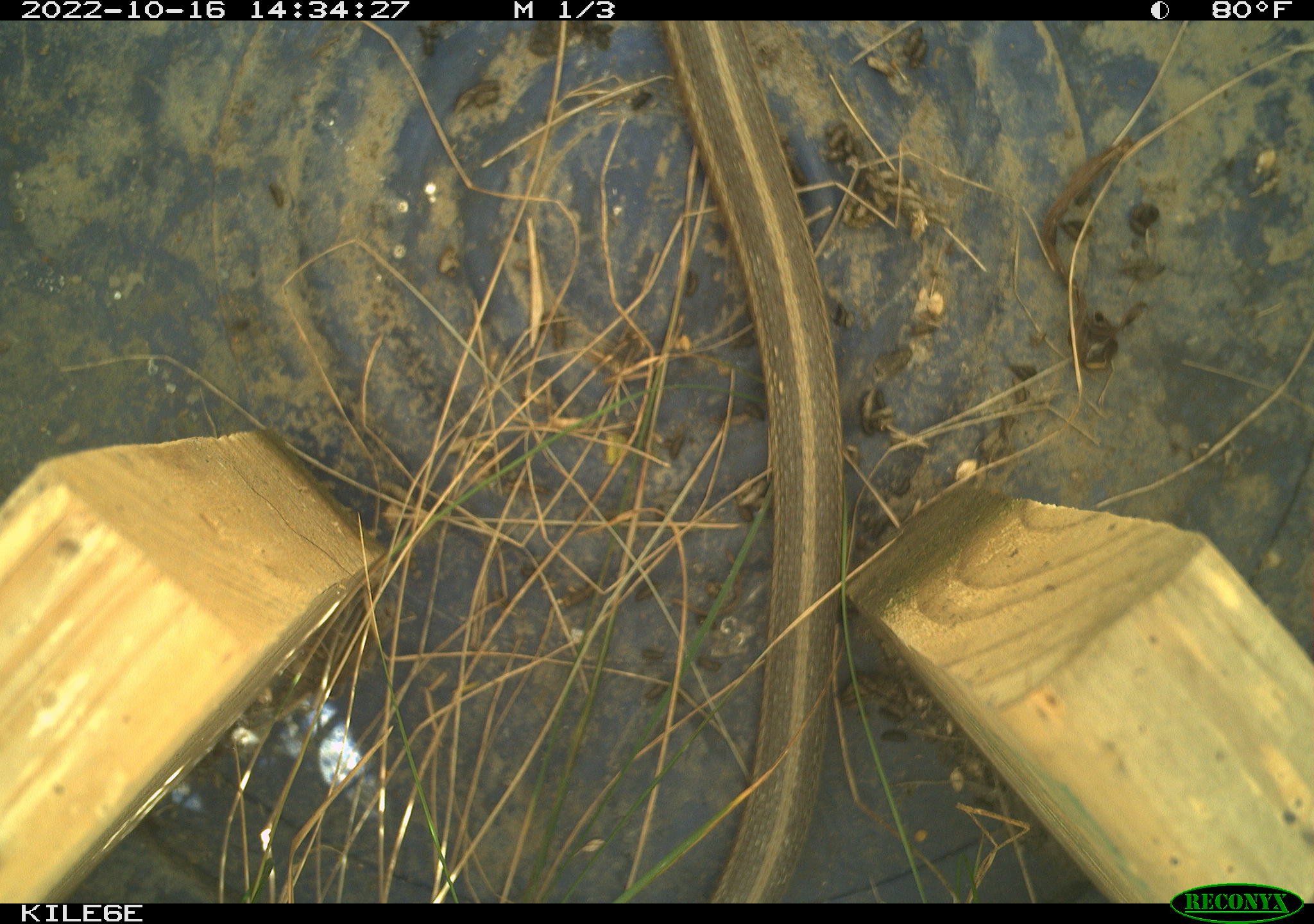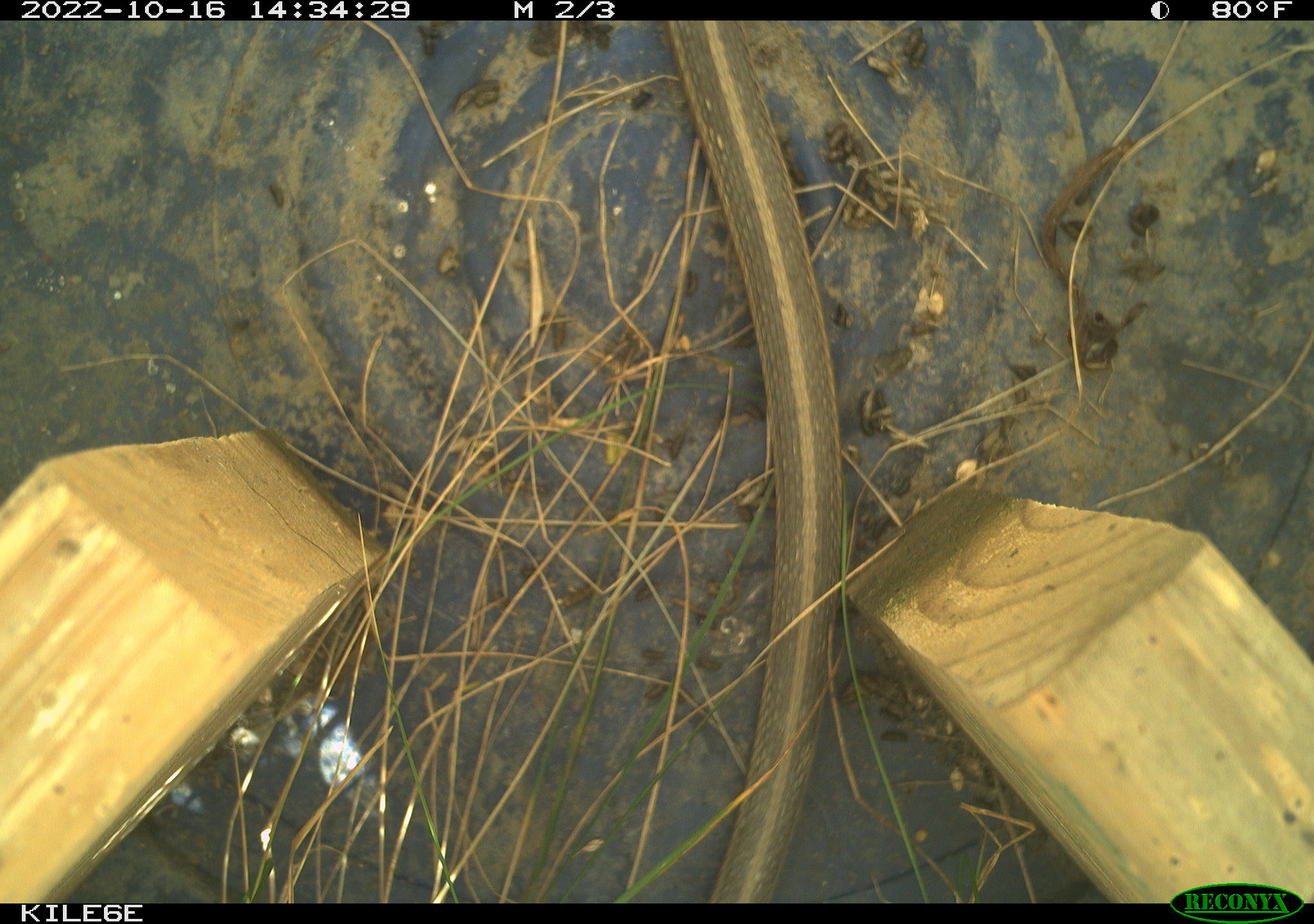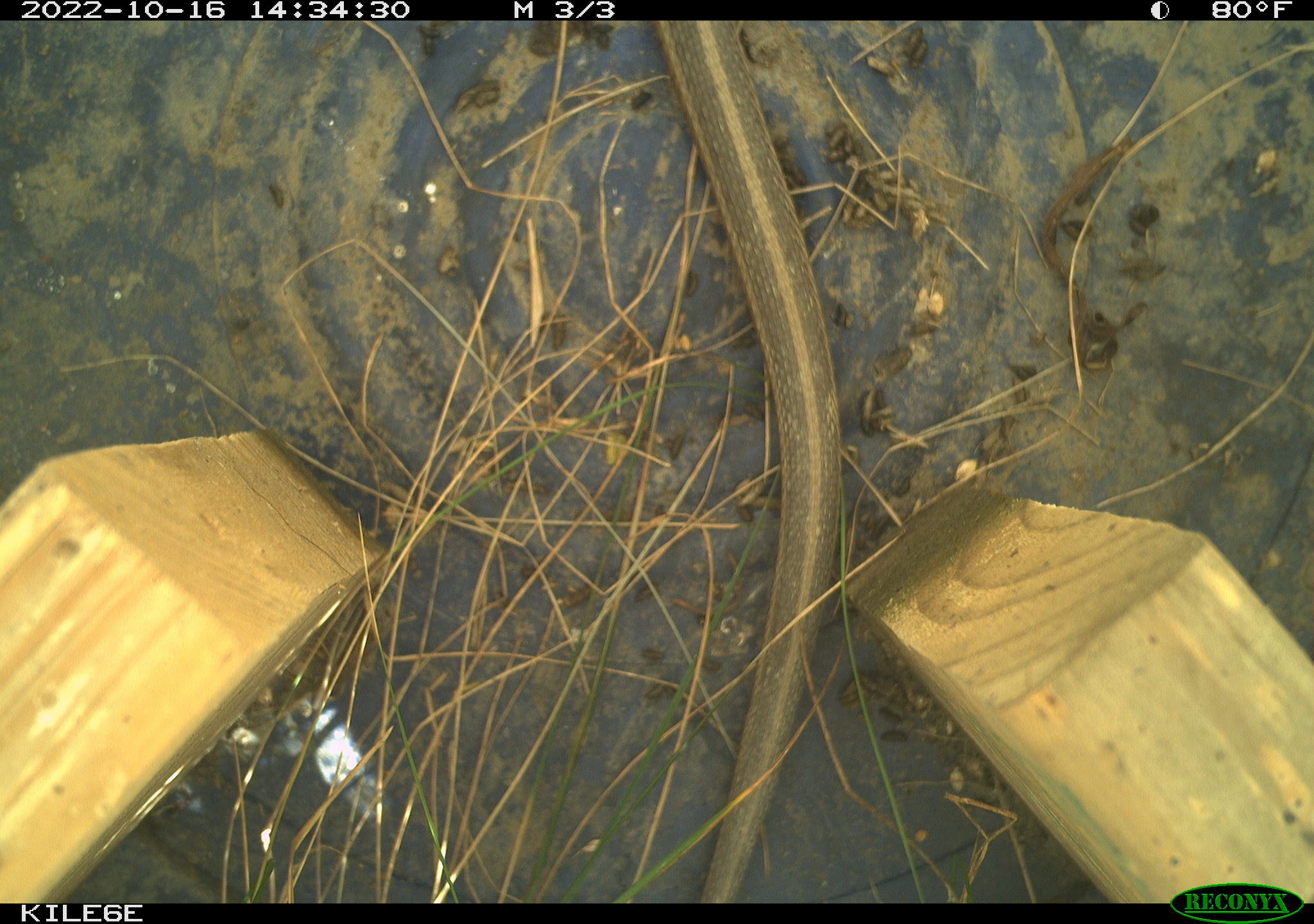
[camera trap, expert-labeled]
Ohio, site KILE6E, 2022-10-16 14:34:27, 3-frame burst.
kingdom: Animalia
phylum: Chordata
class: Reptilia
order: Squamata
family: Colubridae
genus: Thamnophis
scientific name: Thamnophis sirtalis sirtalis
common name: eastern gartersnake